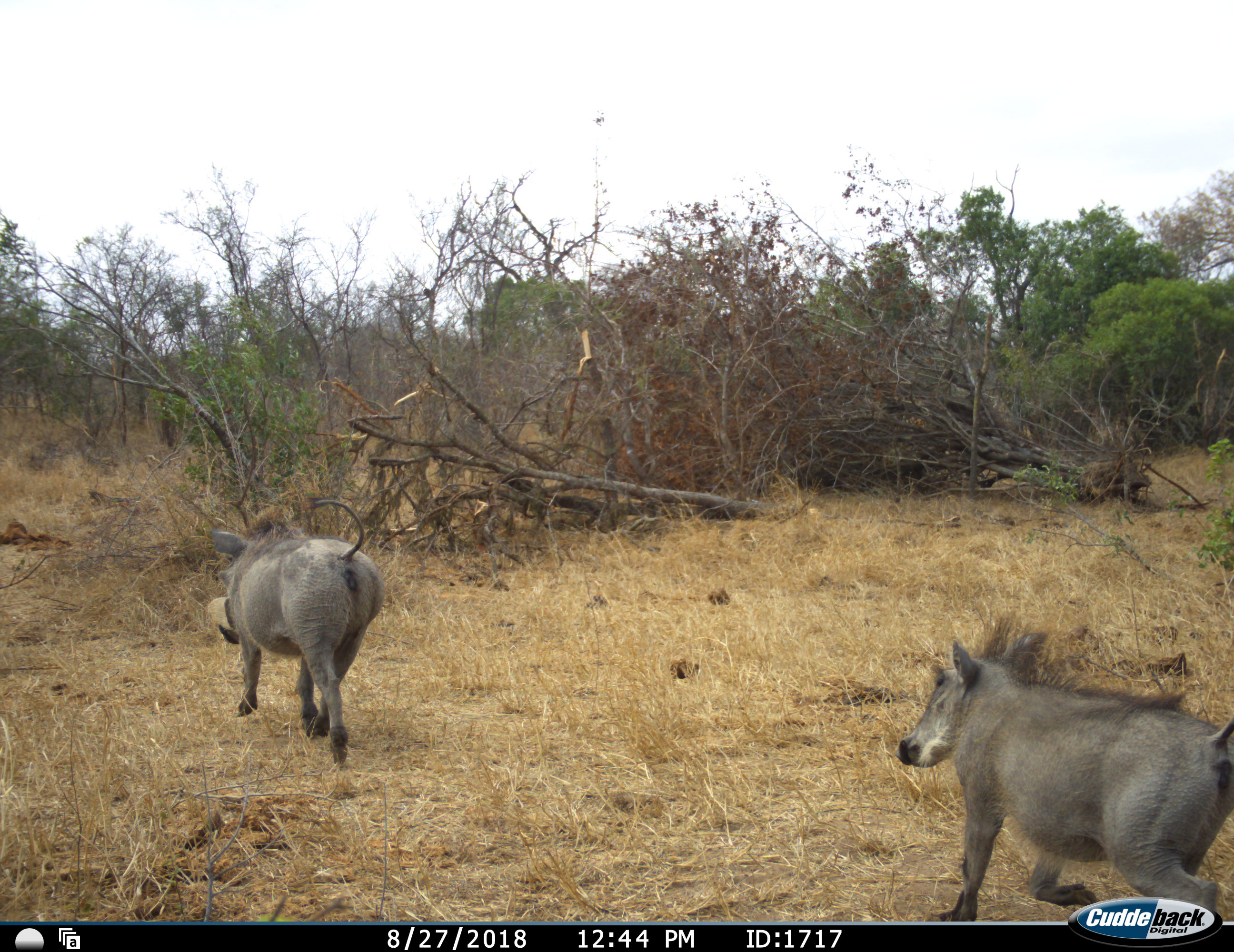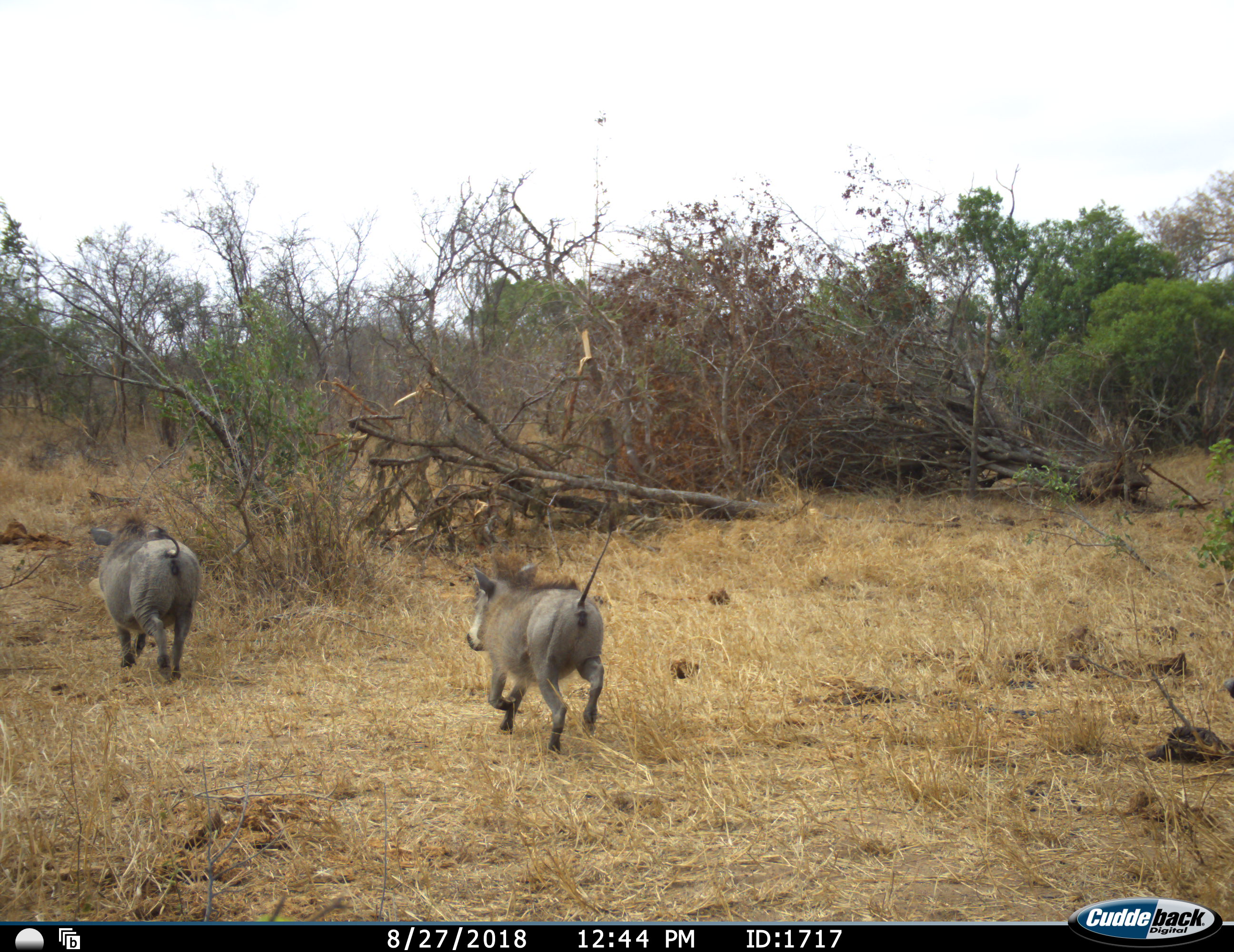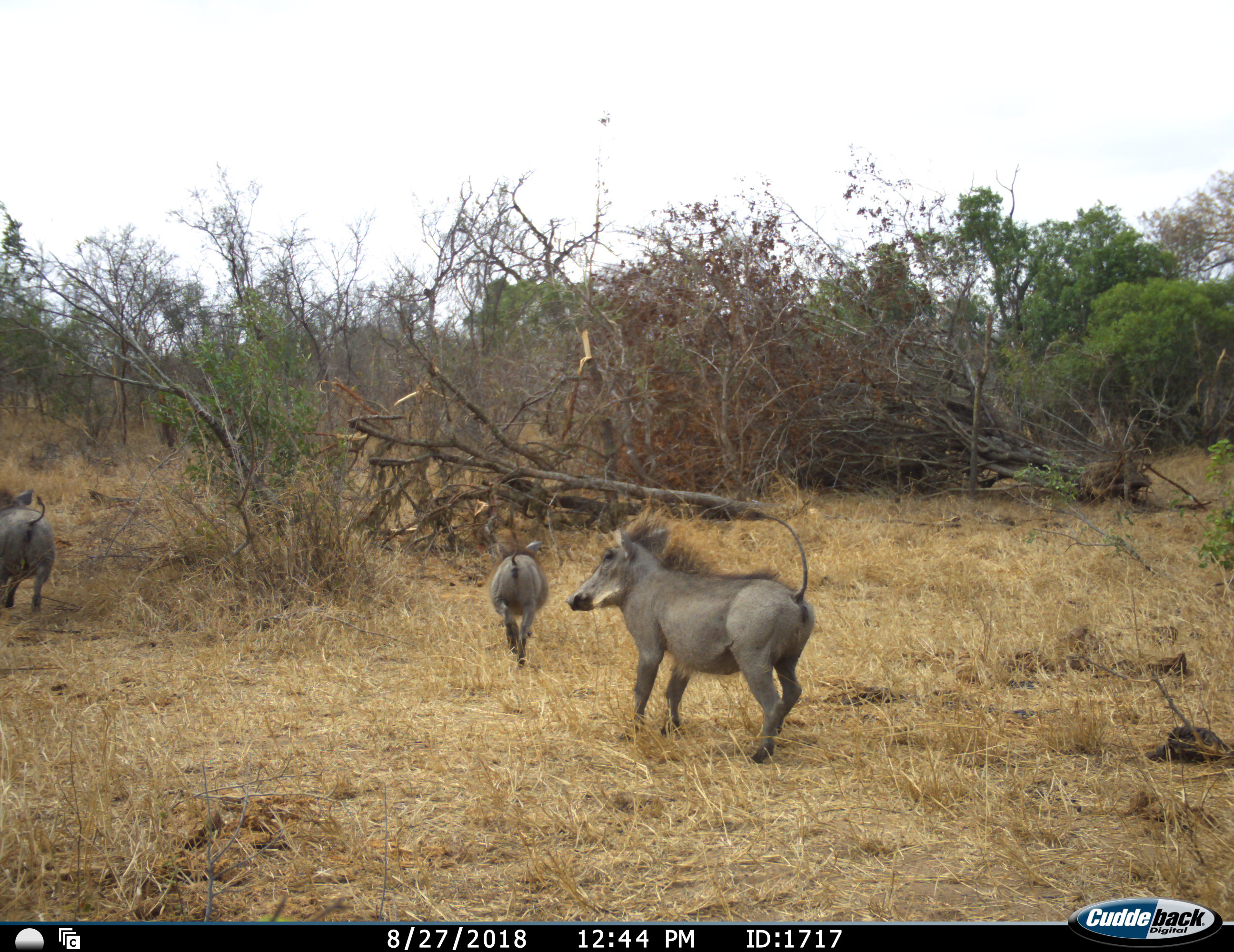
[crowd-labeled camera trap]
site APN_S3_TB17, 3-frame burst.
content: unidentified animal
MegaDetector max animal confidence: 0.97